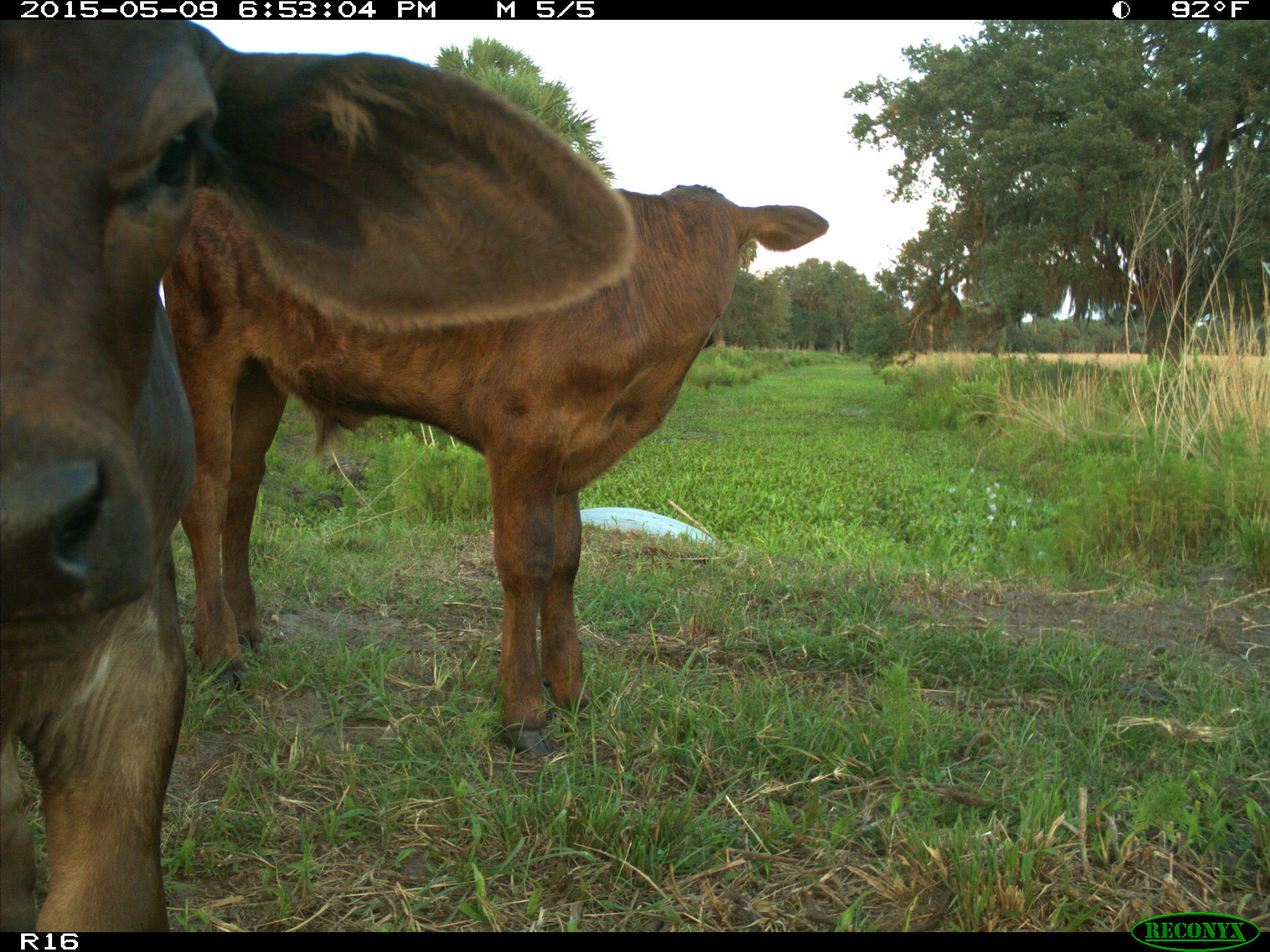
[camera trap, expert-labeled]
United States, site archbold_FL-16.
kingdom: Animalia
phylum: Chordata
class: Mammalia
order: Artiodactyla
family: Bovidae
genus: Bos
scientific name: Bos taurus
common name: domestic cow